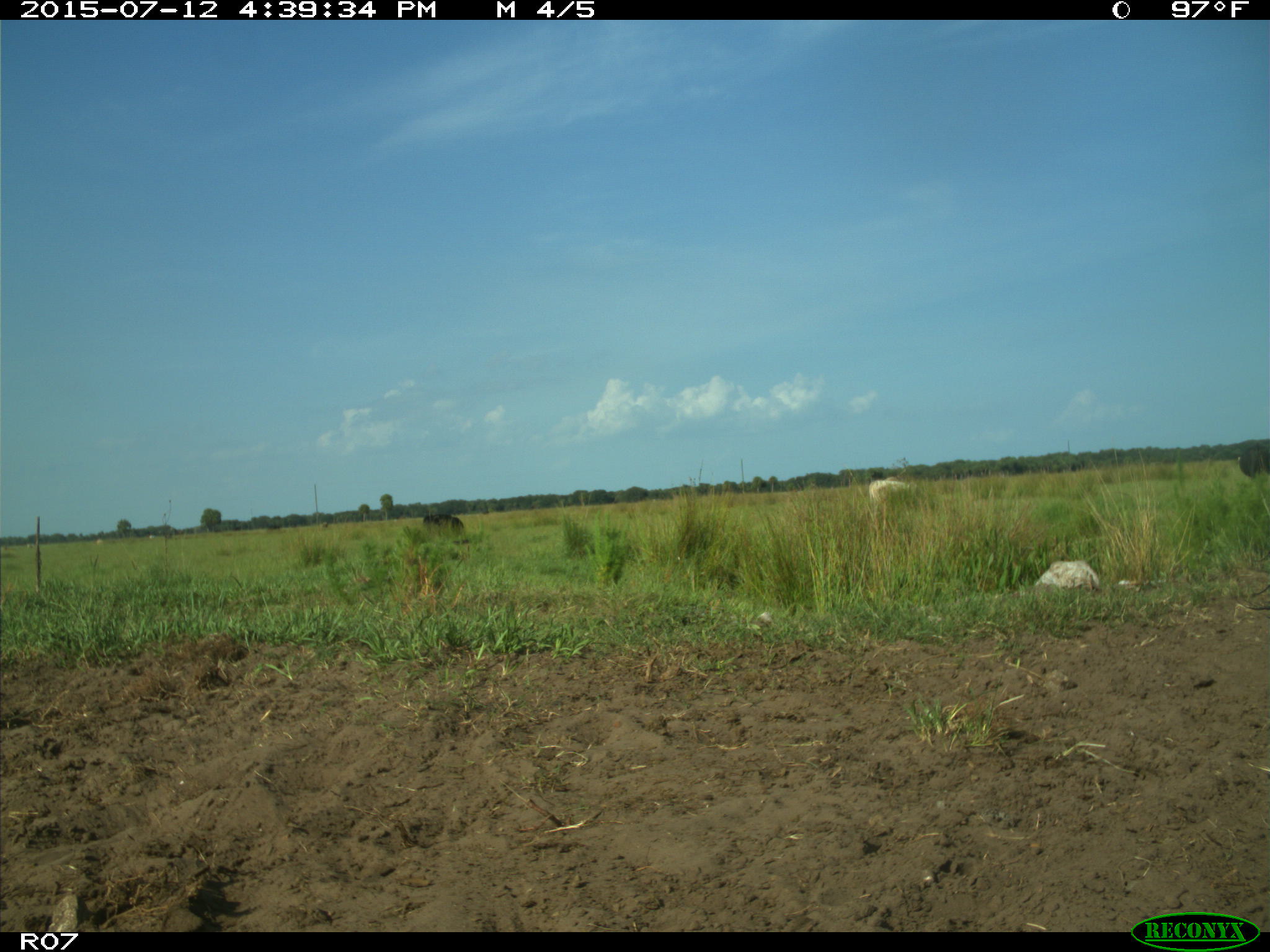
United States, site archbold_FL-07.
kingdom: Animalia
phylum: Chordata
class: Mammalia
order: Artiodactyla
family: Bovidae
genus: Bos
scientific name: Bos taurus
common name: domestic cow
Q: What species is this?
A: Bos taurus (domestic cow).